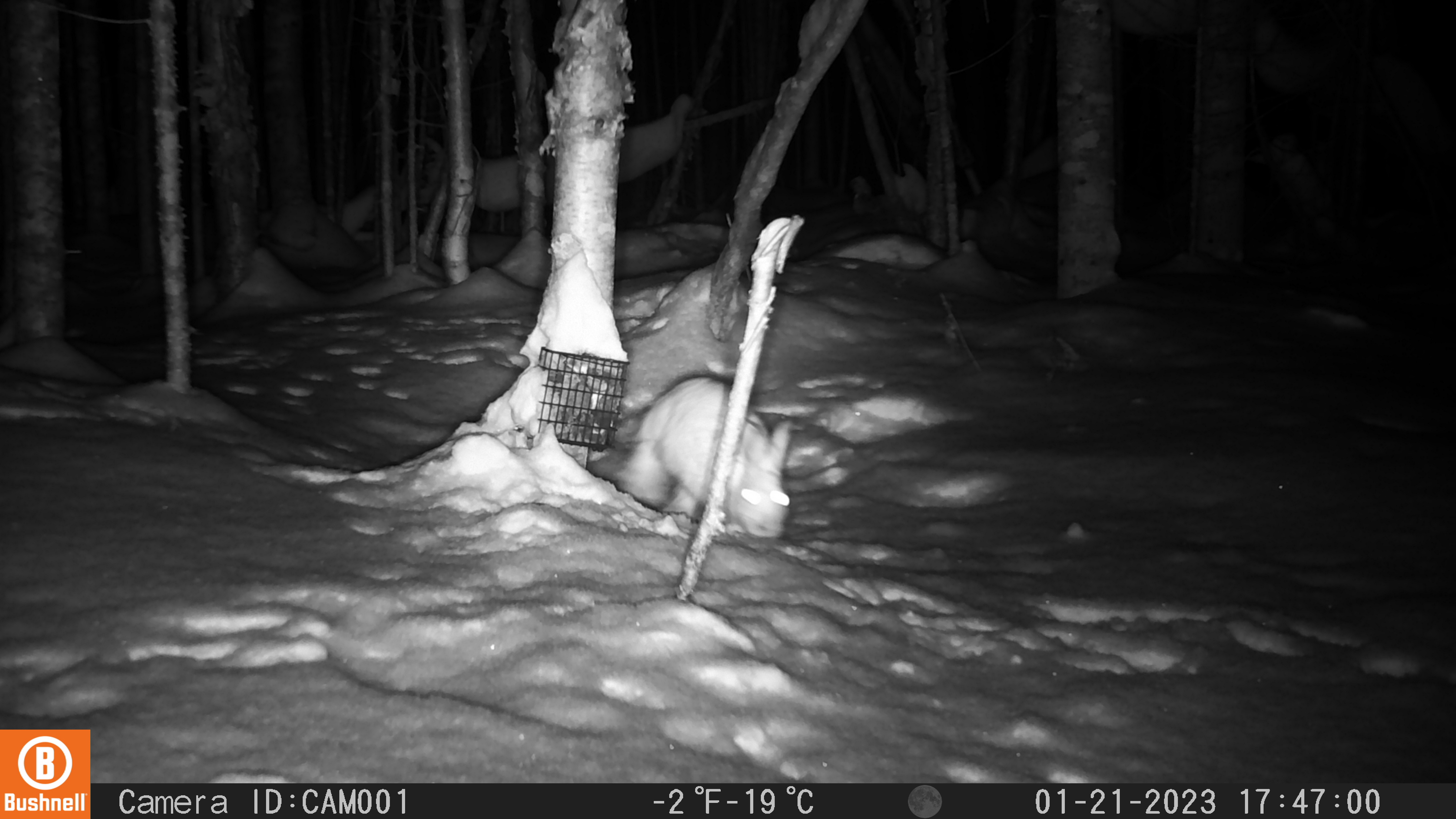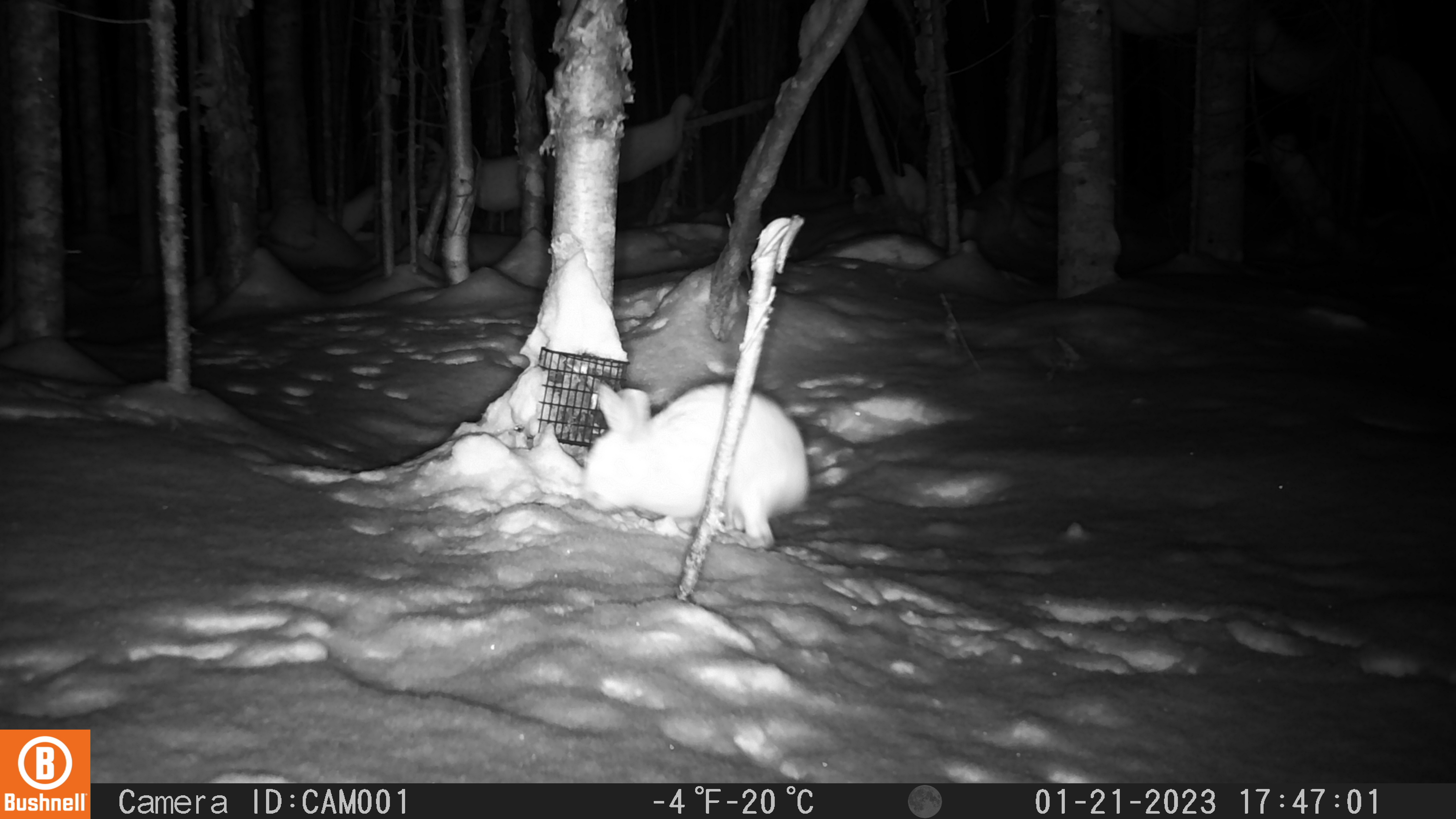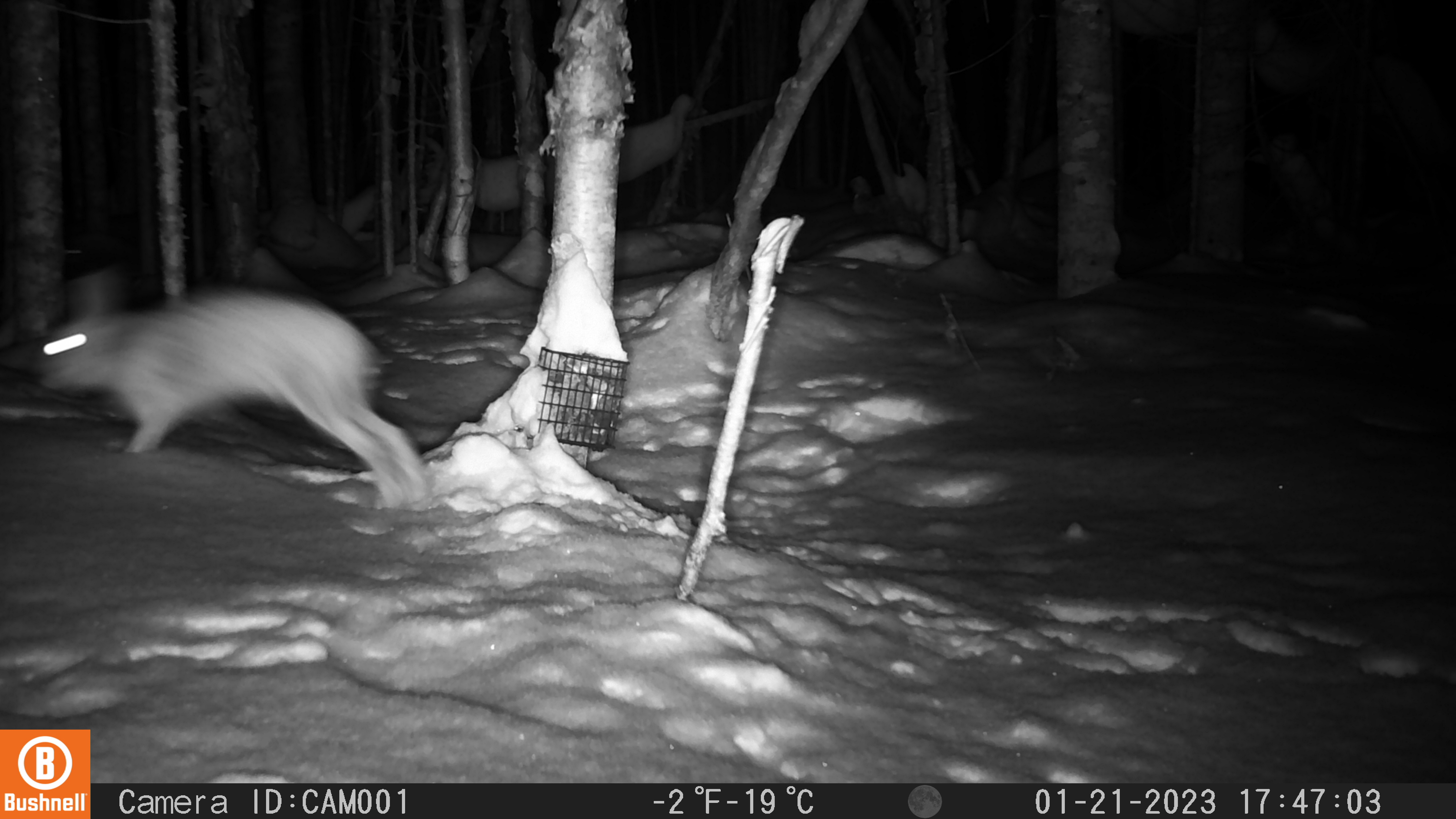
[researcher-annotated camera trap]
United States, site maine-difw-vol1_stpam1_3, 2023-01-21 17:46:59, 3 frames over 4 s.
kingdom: Animalia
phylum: Chordata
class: Mammalia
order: Lagomorpha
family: Leporidae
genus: Lepus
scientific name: Lepus americanus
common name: snowshoe hare